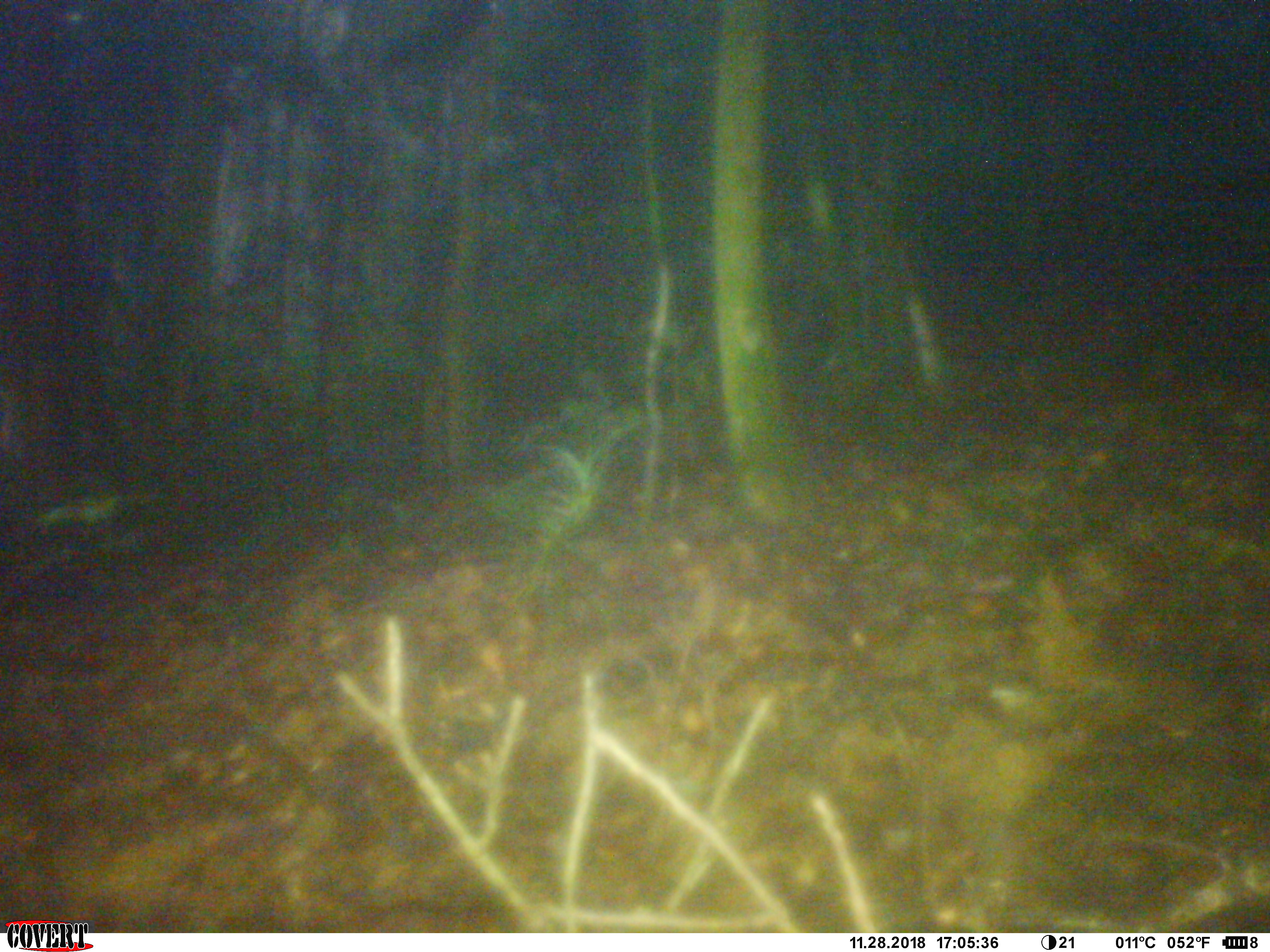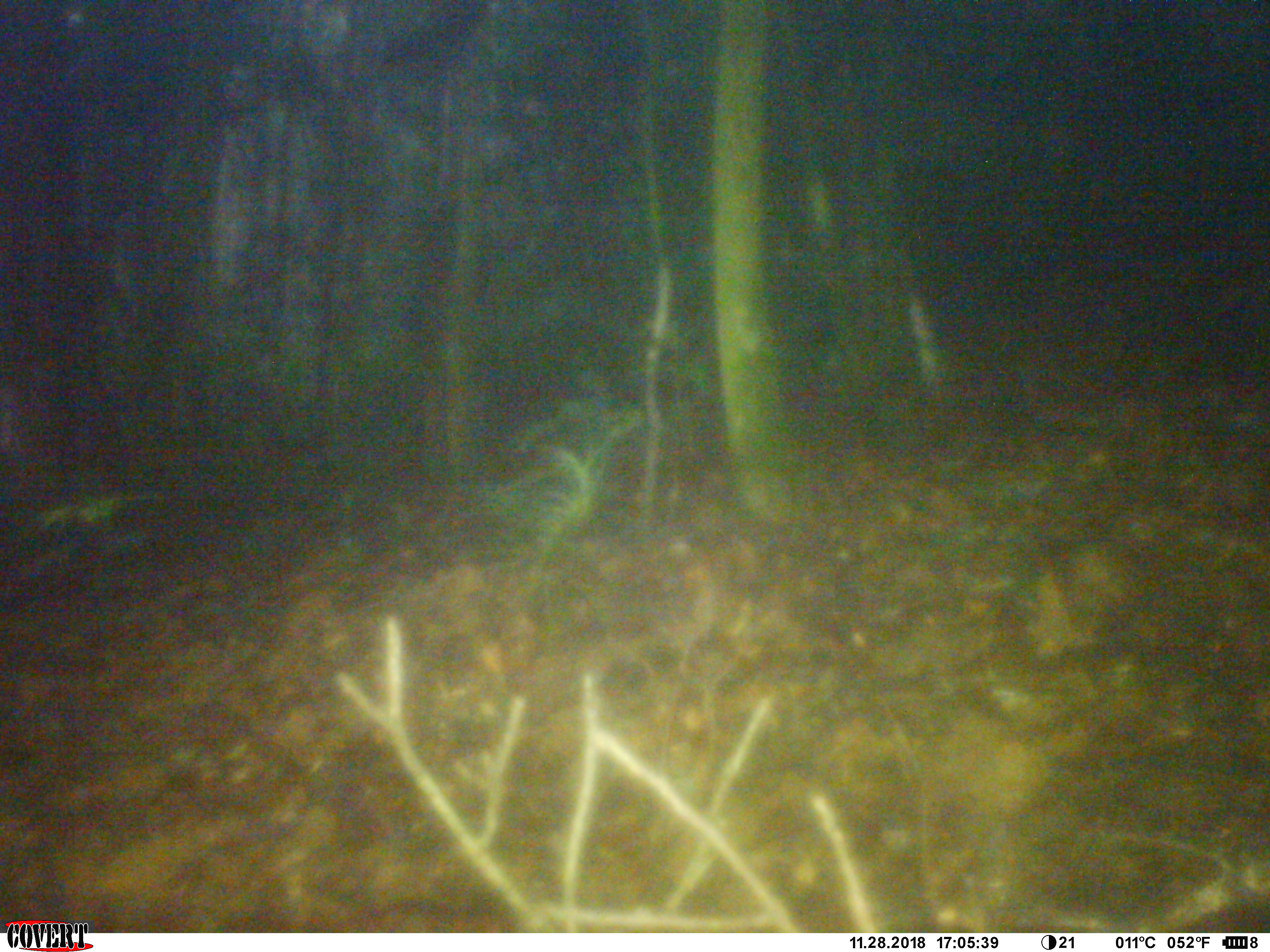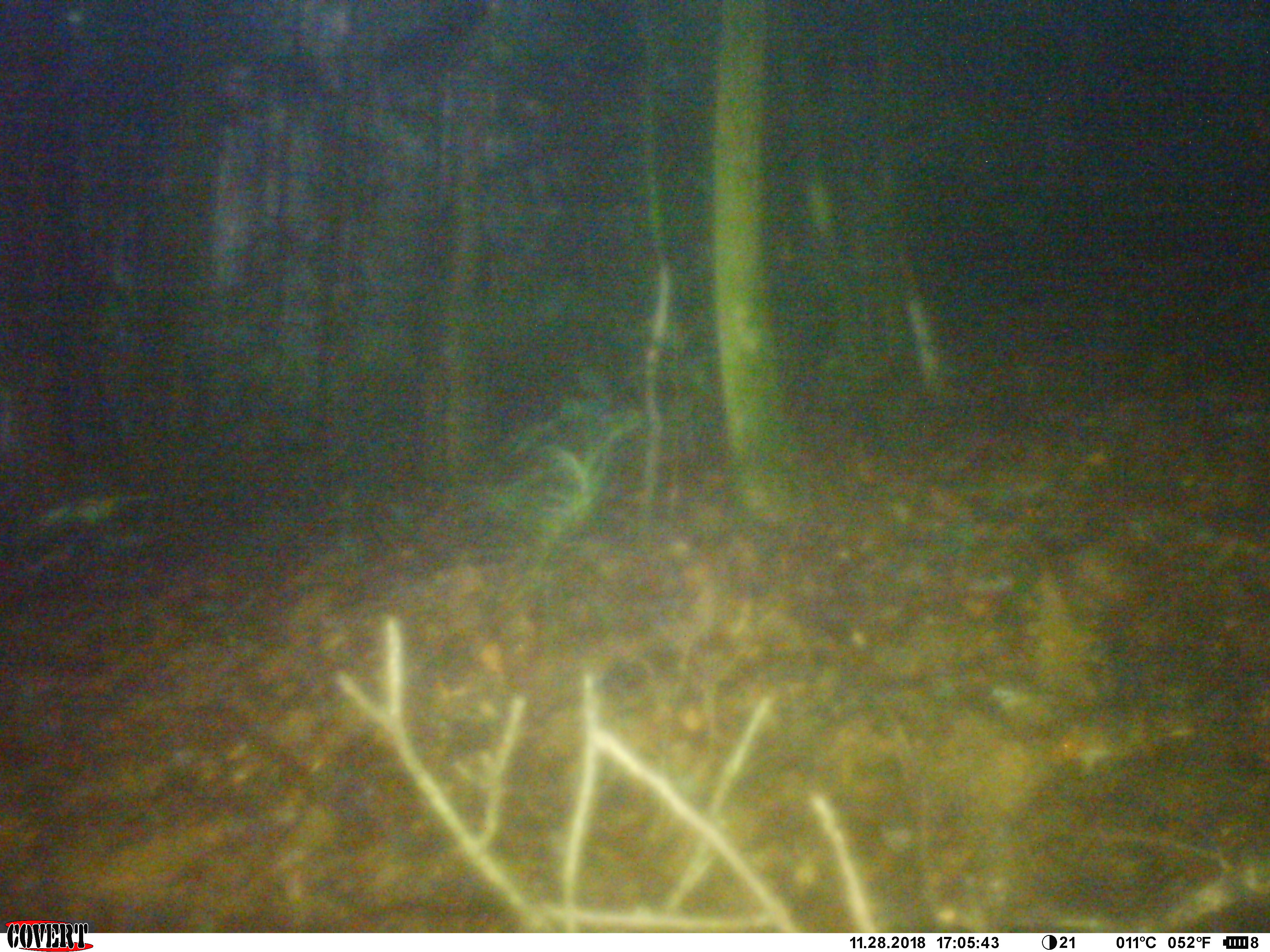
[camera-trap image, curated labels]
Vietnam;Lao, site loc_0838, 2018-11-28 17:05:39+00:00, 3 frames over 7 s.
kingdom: Animalia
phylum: Chordata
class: Mammalia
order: Rodentia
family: Sciuridae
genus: Dremomys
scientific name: Dremomys rufigenis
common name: red-cheeked squirrel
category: red cheeked squirrel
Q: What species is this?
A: Red cheeked squirrel (red-cheeked squirrel) (Dremomys rufigenis).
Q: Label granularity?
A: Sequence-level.